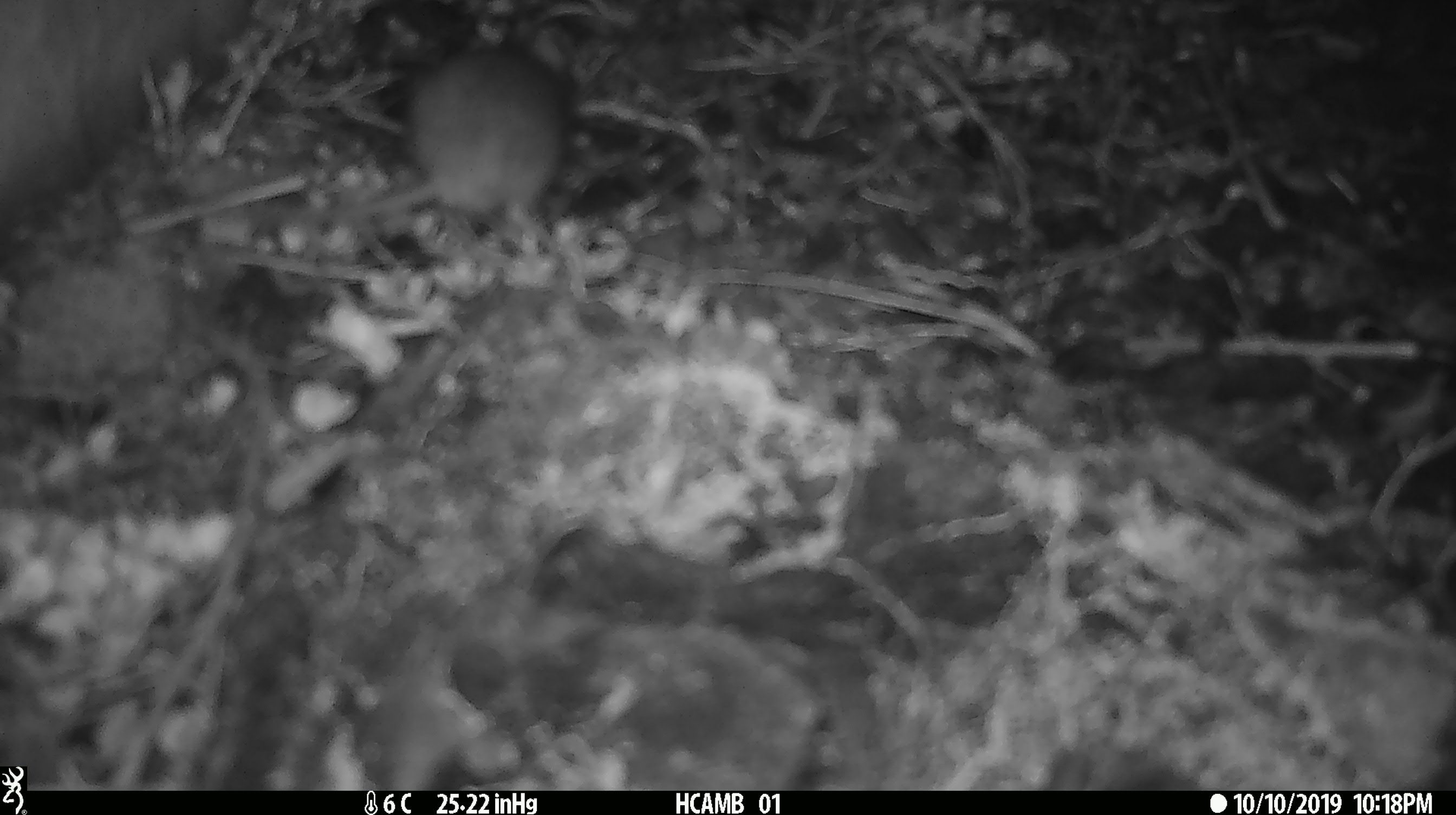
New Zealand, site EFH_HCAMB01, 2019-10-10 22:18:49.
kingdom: Animalia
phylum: Chordata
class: Mammalia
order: Rodentia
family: Muridae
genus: Mus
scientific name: Mus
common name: mouse